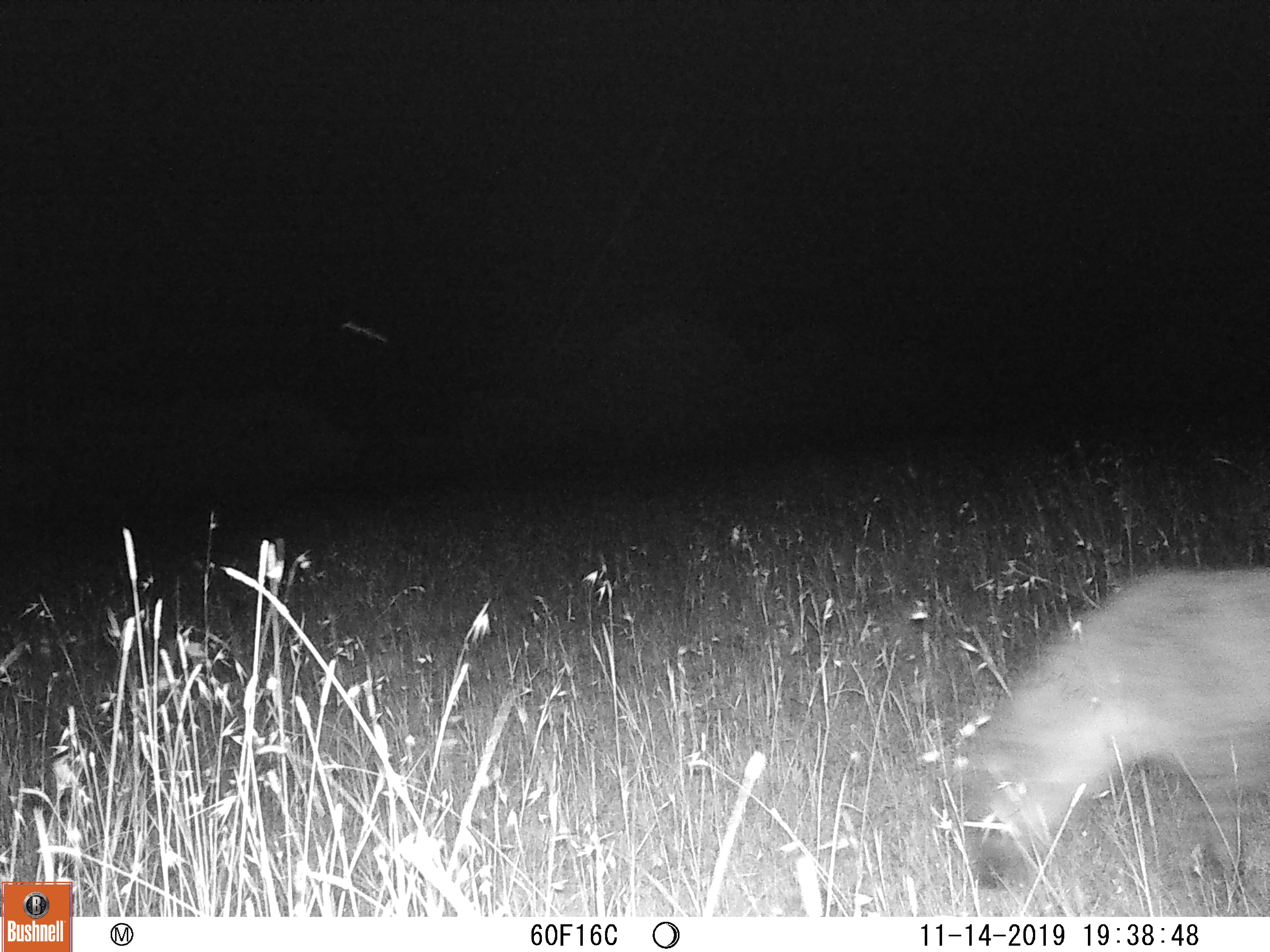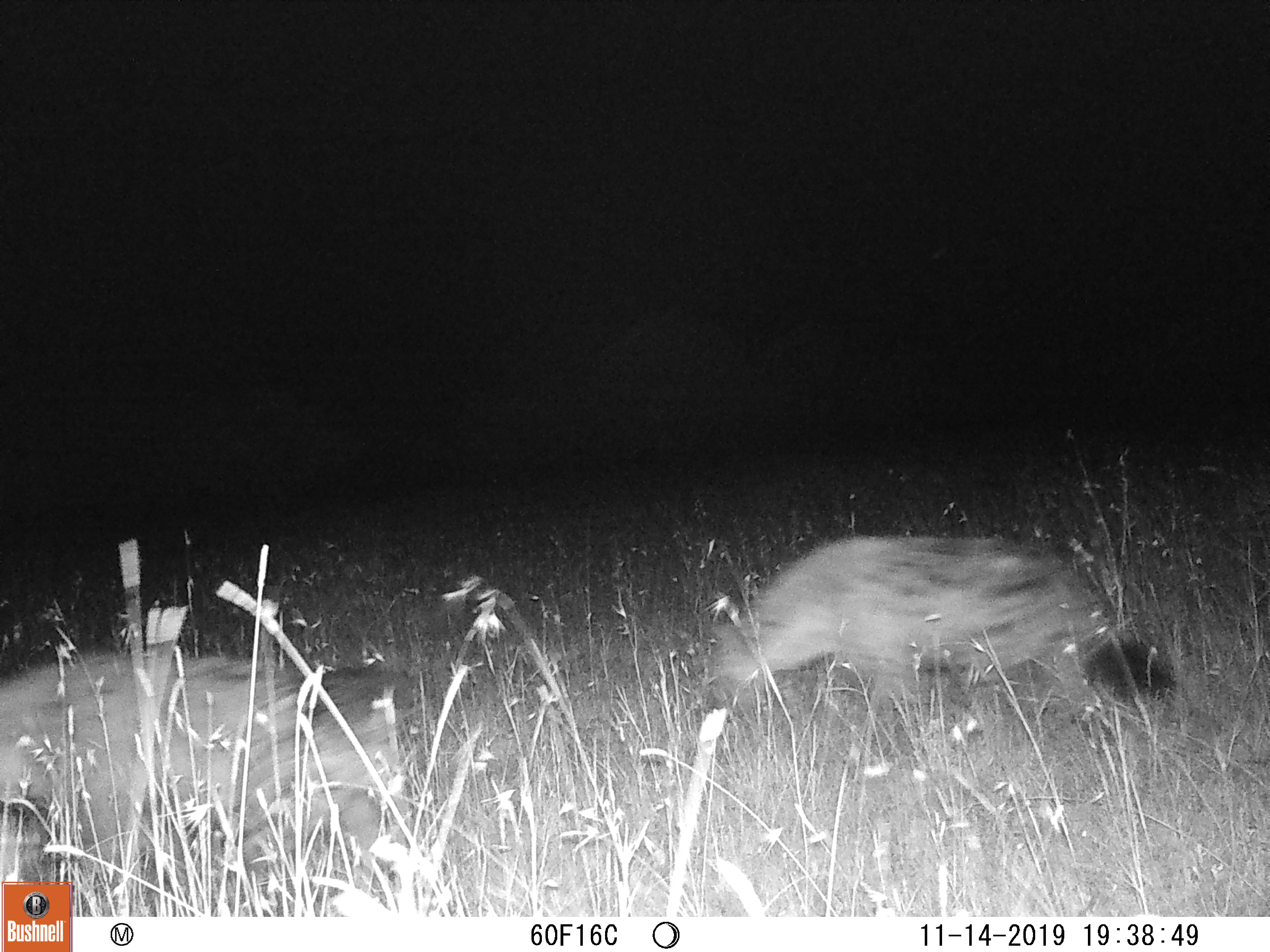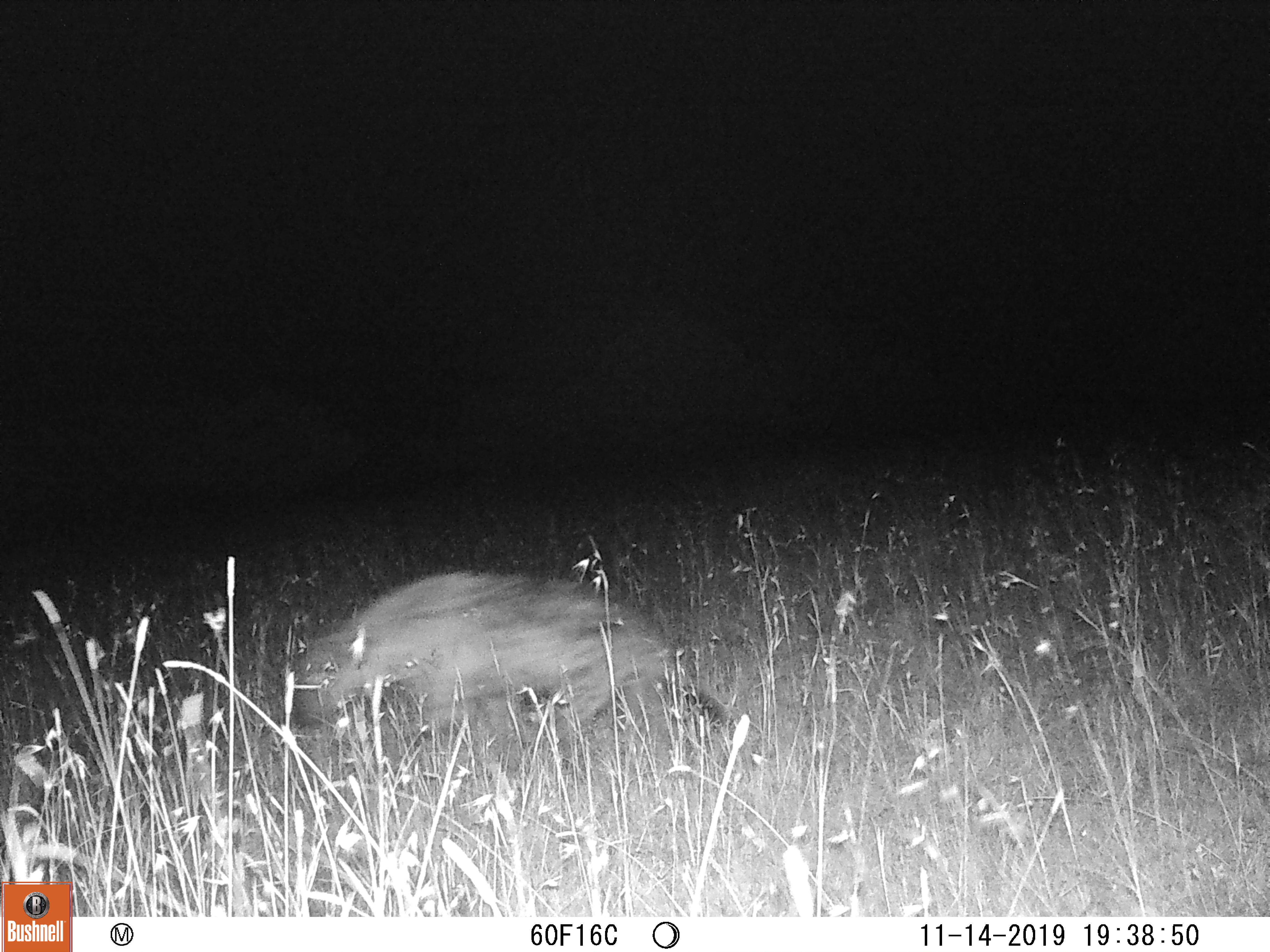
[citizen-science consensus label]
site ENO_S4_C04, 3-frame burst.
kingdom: Animalia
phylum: Chordata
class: Mammalia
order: Carnivora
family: Hyaenidae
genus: Crocuta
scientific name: Crocuta crocuta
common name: spotted hyena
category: hyenaspotted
Hyenaspotted (spotted hyena) (Crocuta crocuta), count 2. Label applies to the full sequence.